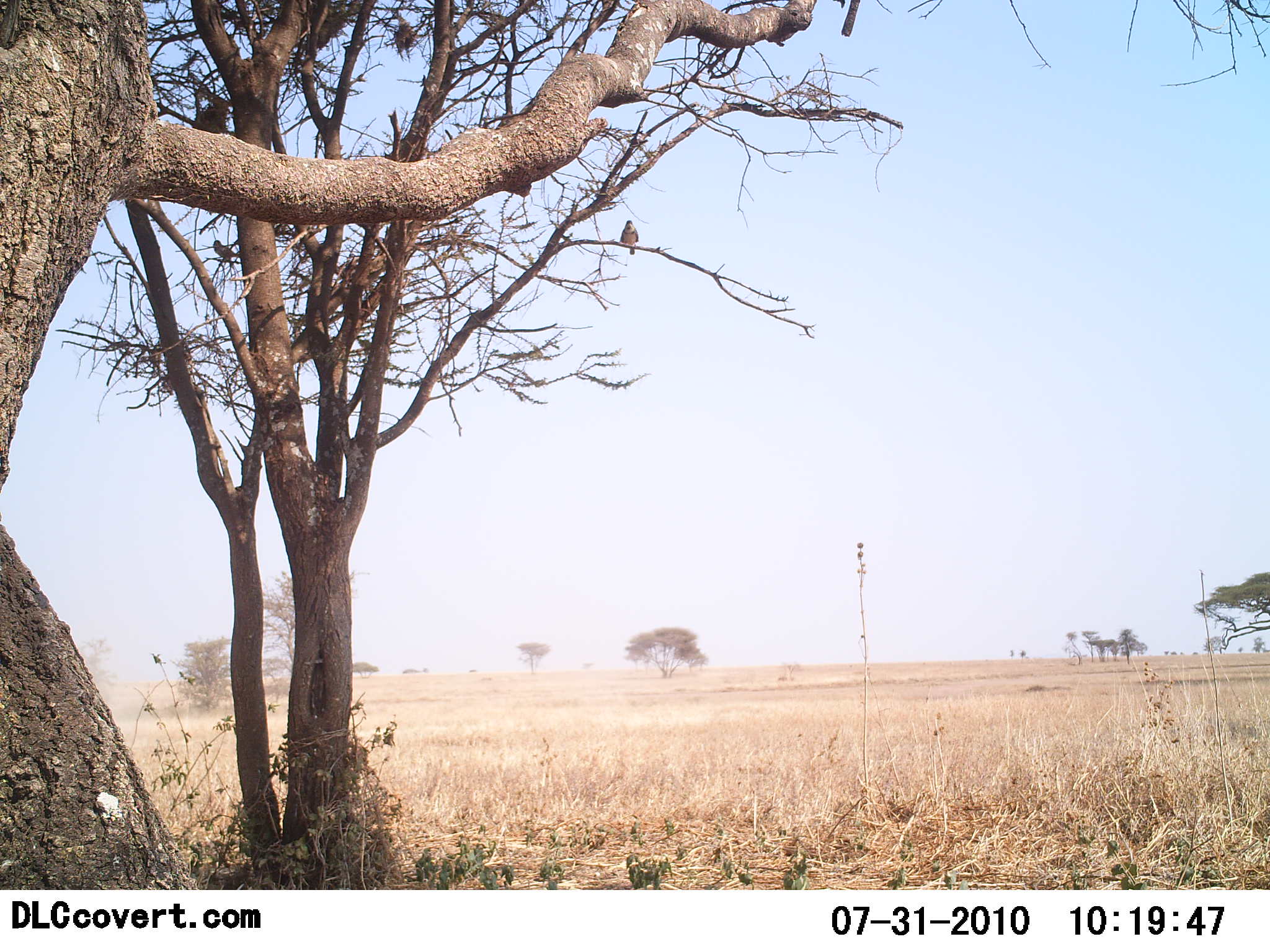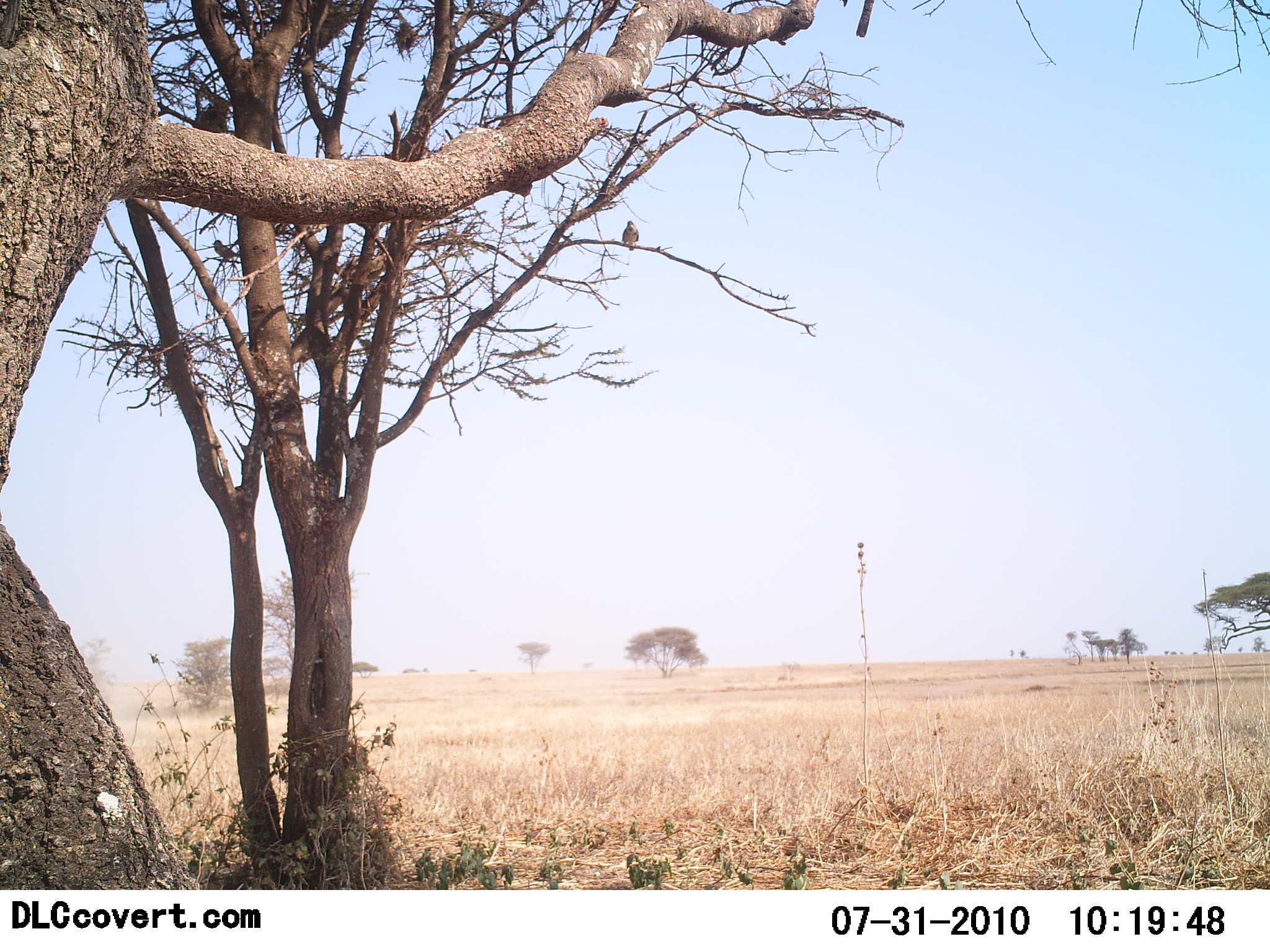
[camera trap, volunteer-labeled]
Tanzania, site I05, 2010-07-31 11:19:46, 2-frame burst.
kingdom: Animalia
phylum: Chordata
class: Aves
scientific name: Aves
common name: bird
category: otherbird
Otherbird (bird) (Aves), count 1. Behavior (volunteer vote fractions): standing 8%, resting 92%, moving 0%, interacting 0%. Young present (vote fraction): 0%. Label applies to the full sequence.